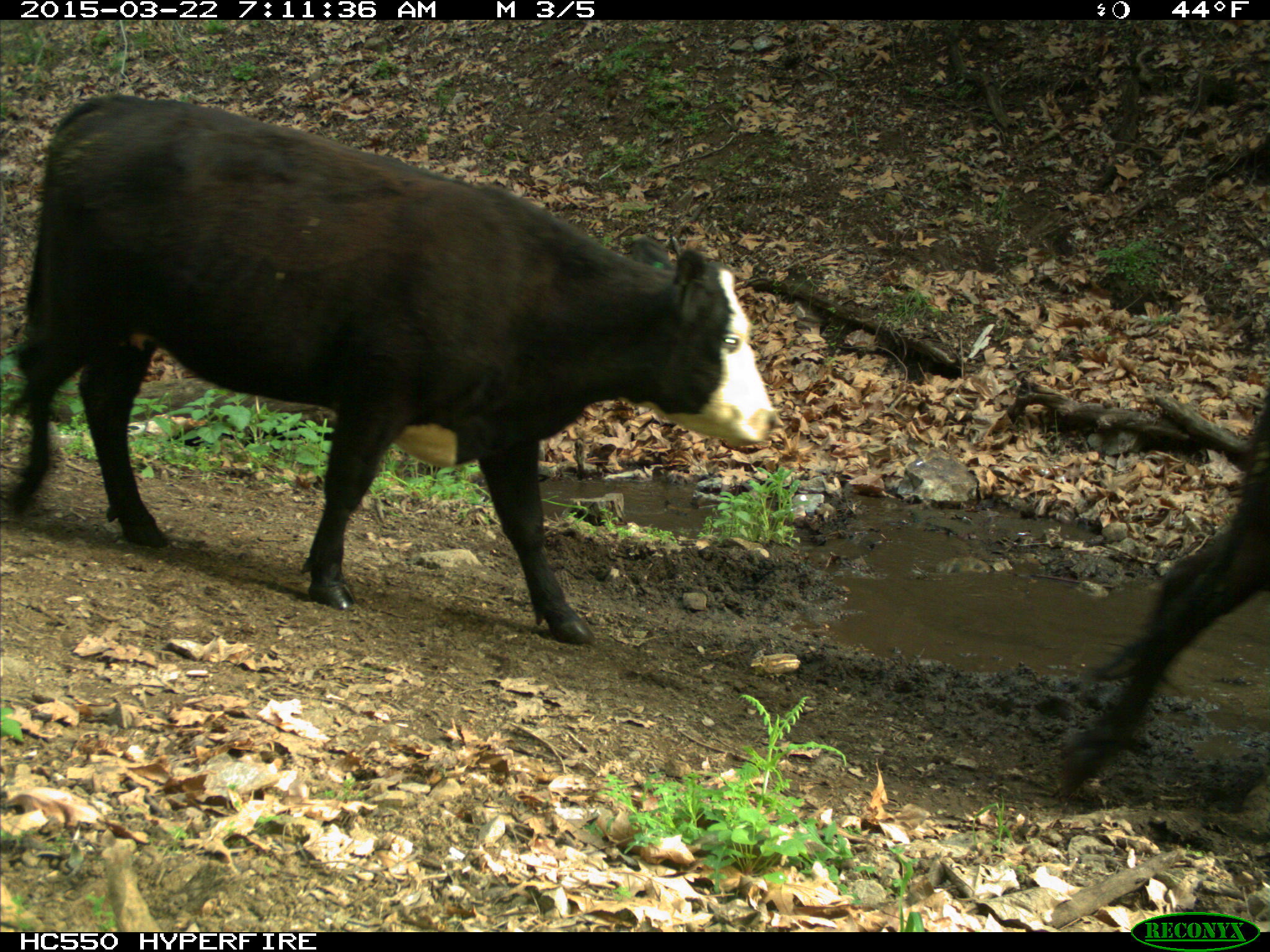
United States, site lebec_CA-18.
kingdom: Animalia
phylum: Chordata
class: Mammalia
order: Artiodactyla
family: Bovidae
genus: Bos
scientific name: Bos taurus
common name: domestic cow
Bos taurus (domestic cow).